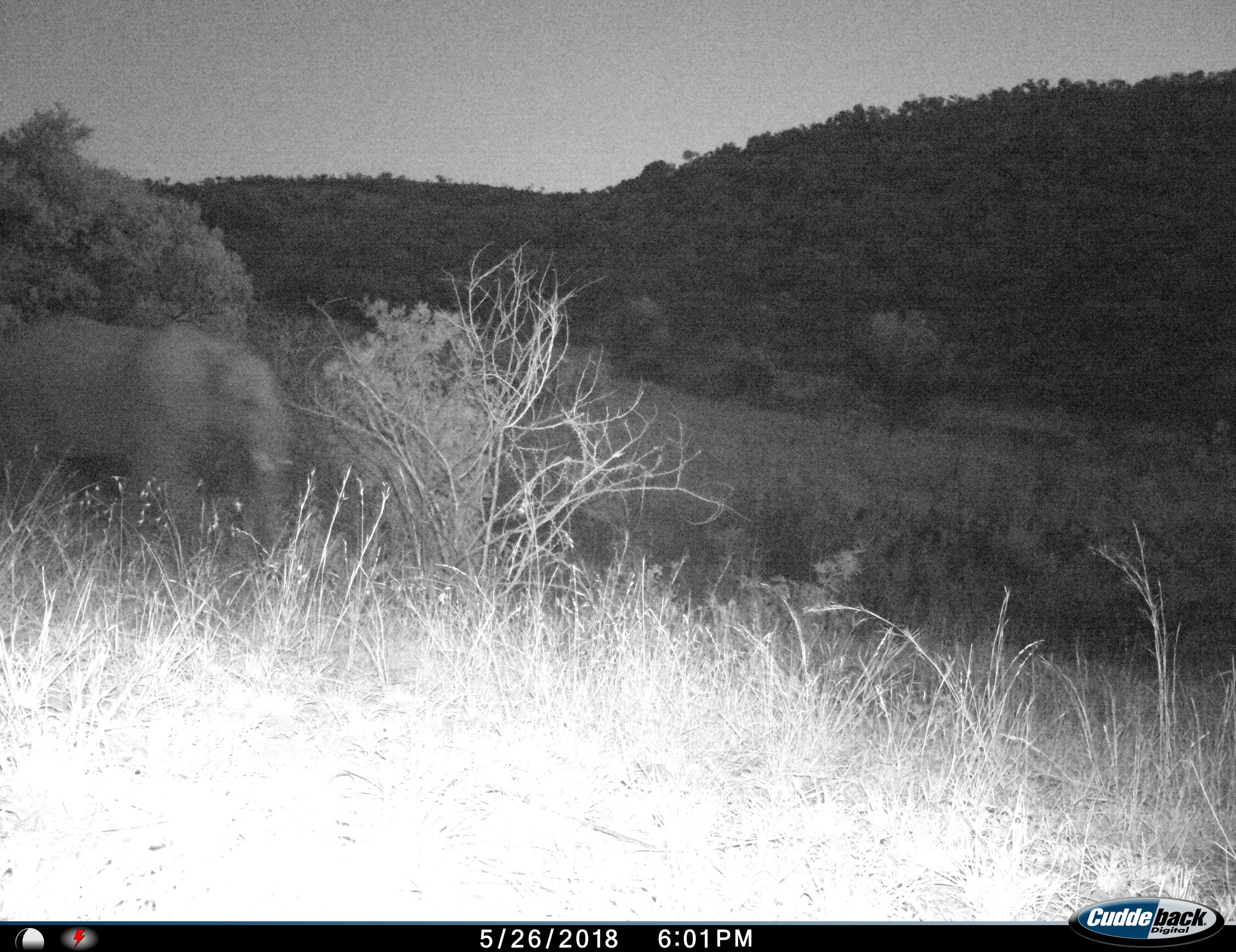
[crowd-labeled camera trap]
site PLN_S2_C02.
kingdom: Animalia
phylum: Chordata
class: Mammalia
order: Proboscidea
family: Elephantidae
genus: Loxodonta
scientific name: Loxodonta africana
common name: african bush elephant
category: elephant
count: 1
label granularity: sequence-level